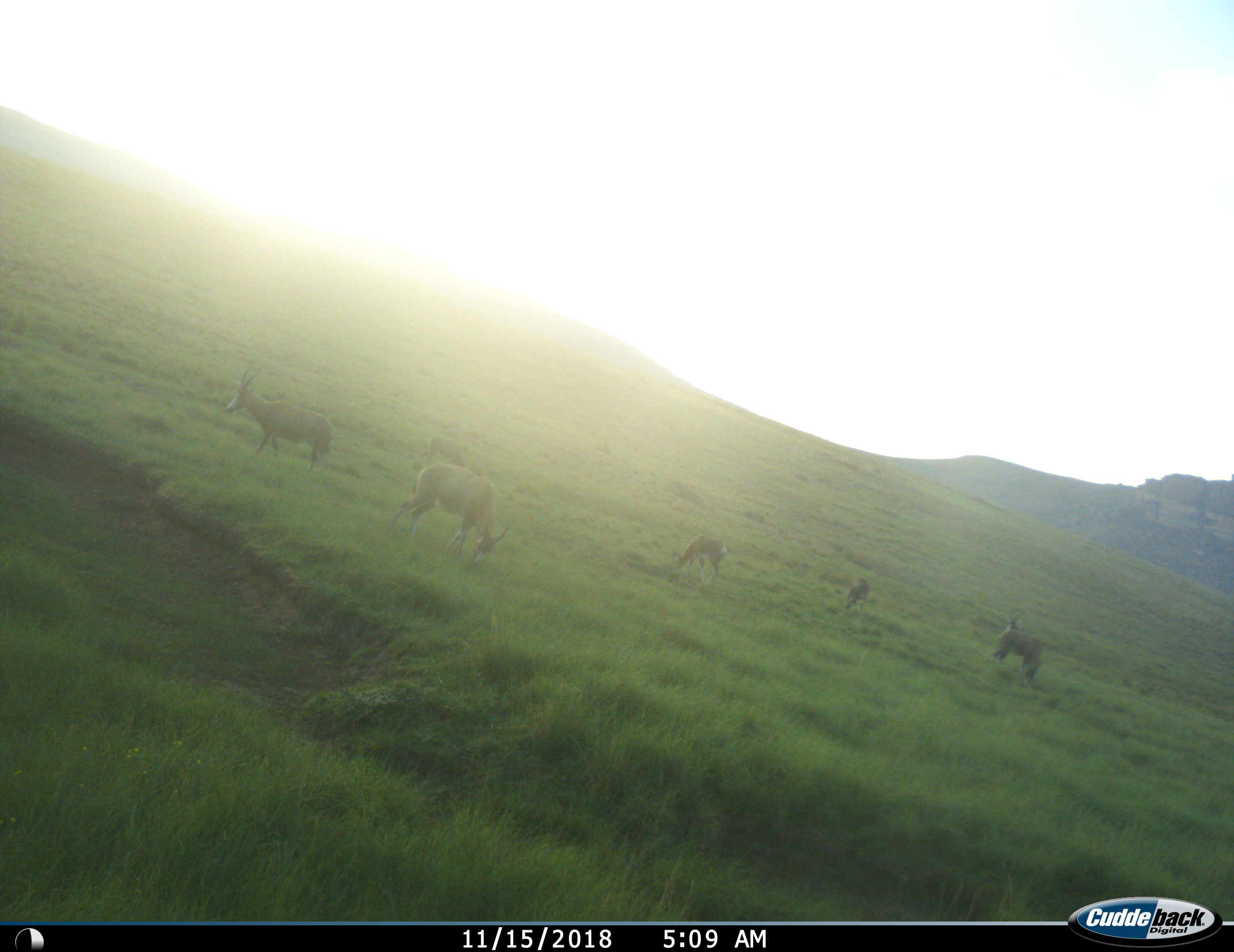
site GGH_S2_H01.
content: unidentified animal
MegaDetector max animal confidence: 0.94